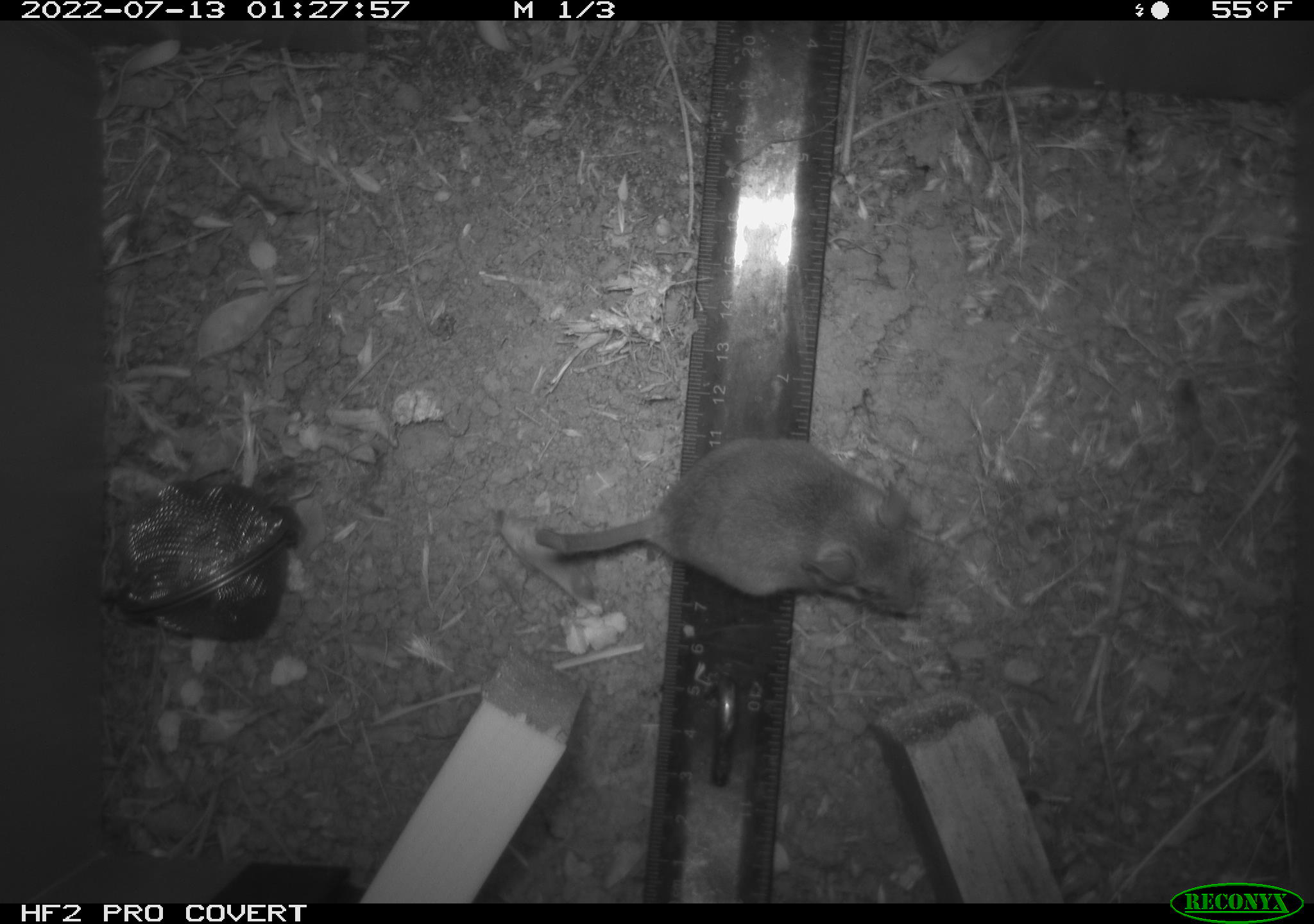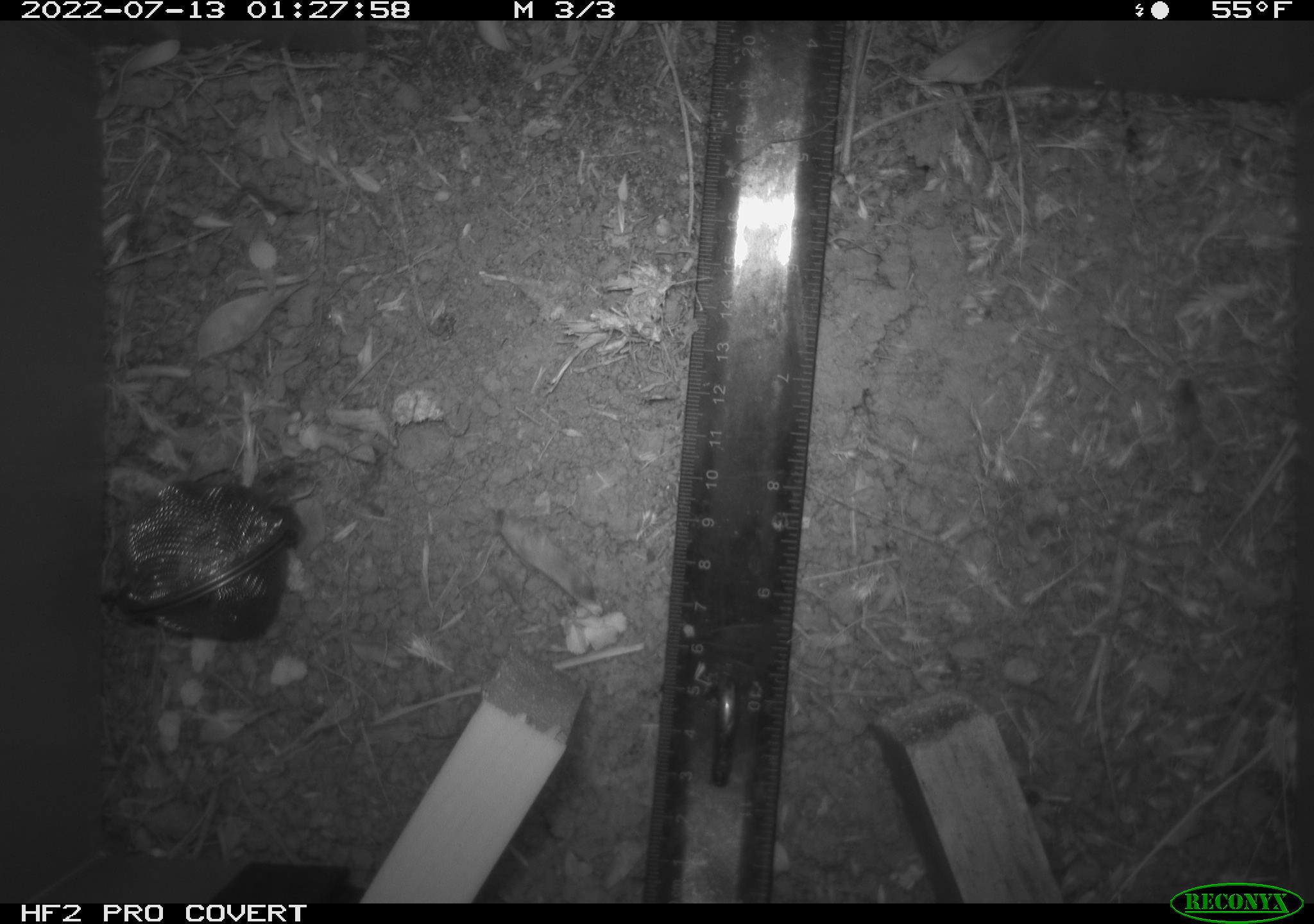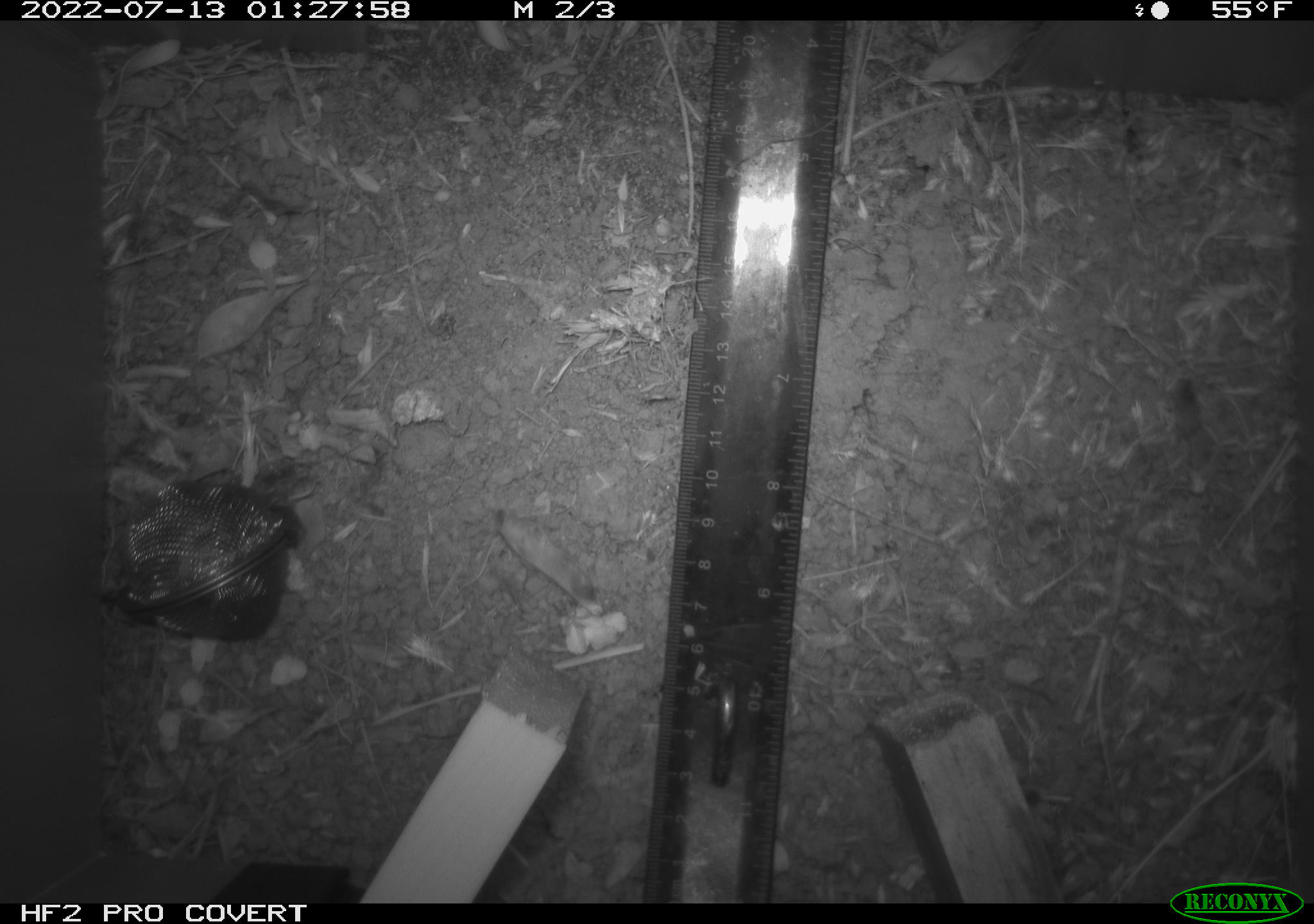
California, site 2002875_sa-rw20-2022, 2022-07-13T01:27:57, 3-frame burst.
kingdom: Animalia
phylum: Chordata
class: Mammalia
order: Rodentia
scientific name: Rodentia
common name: mouse species